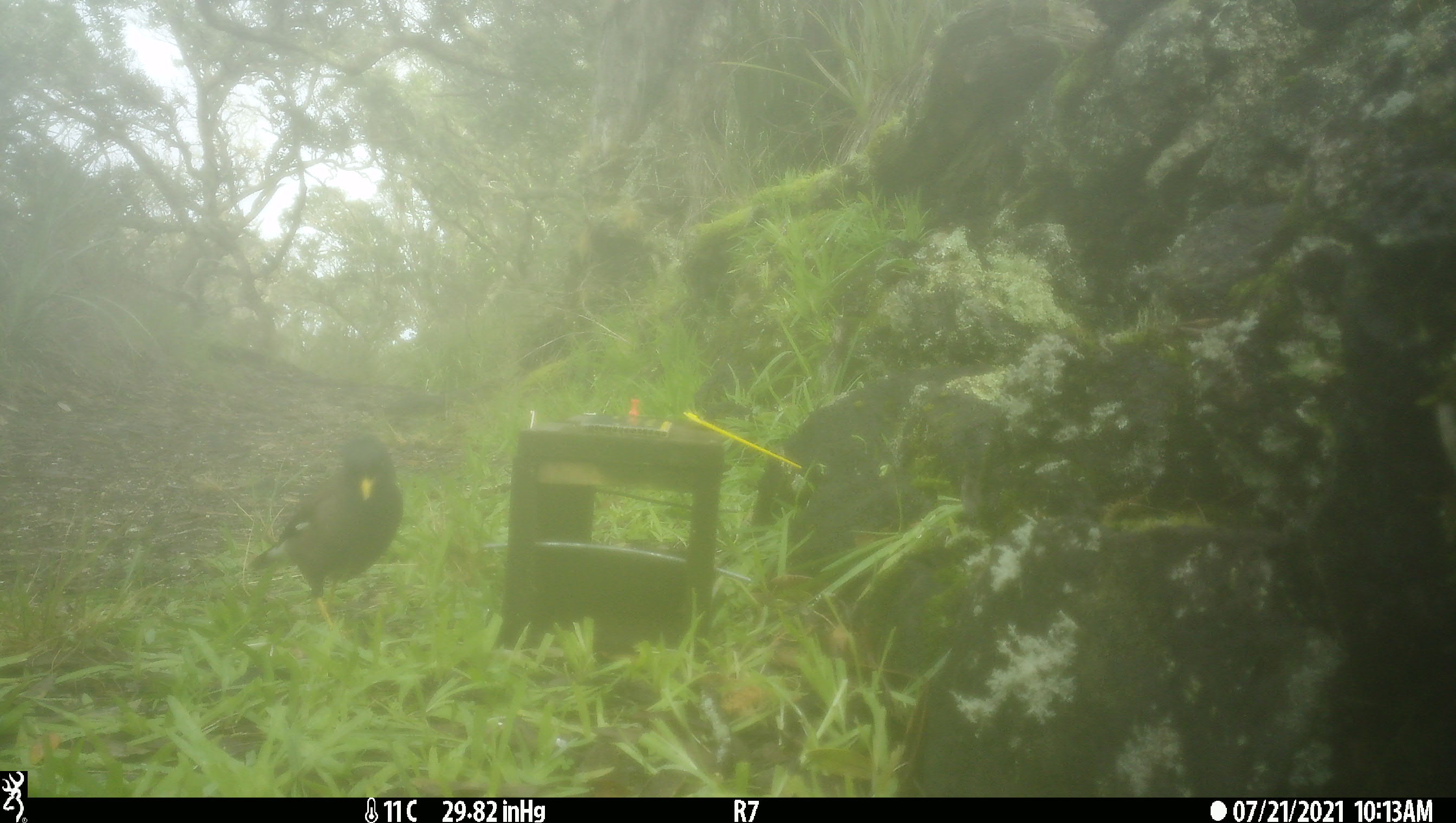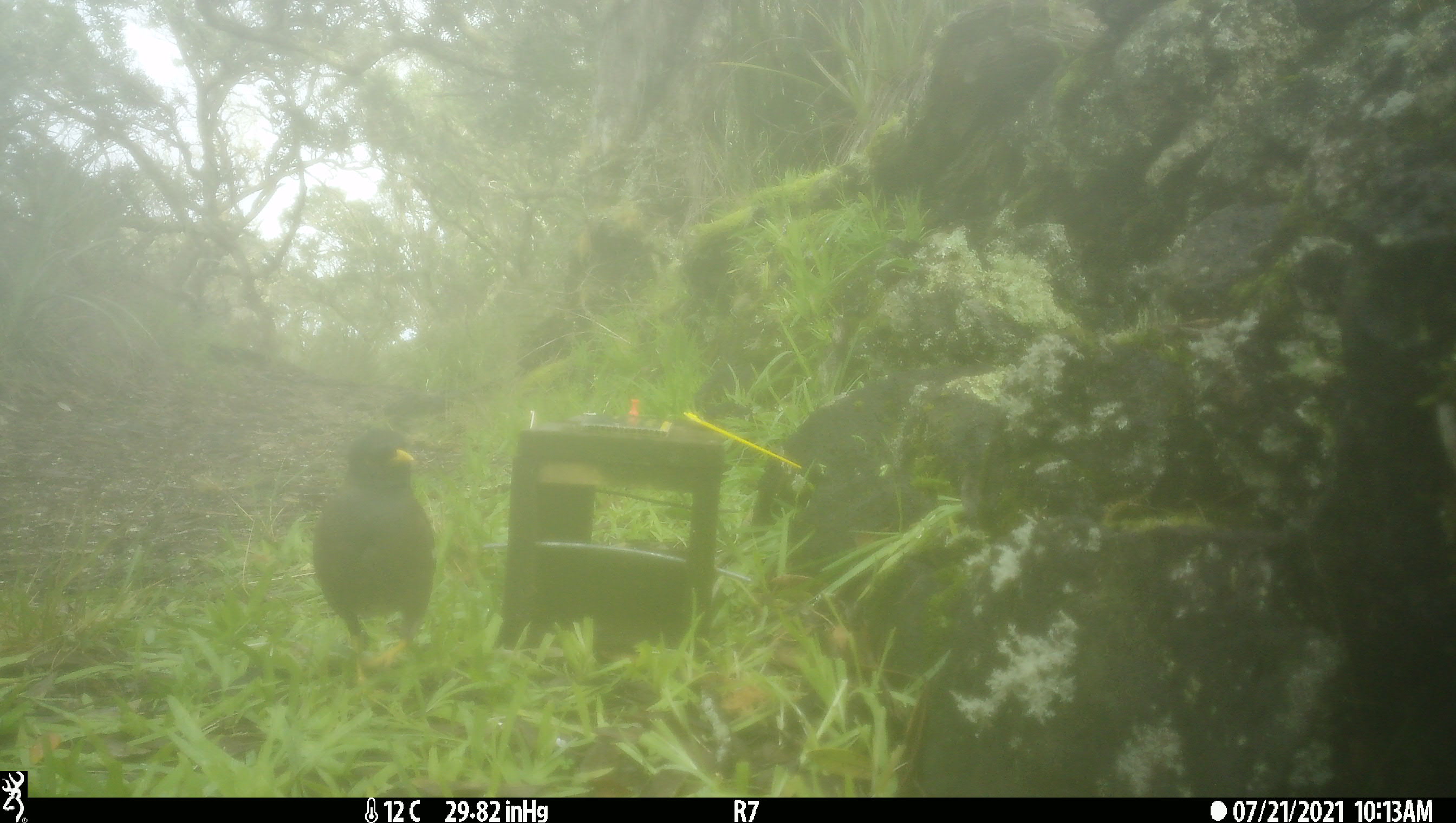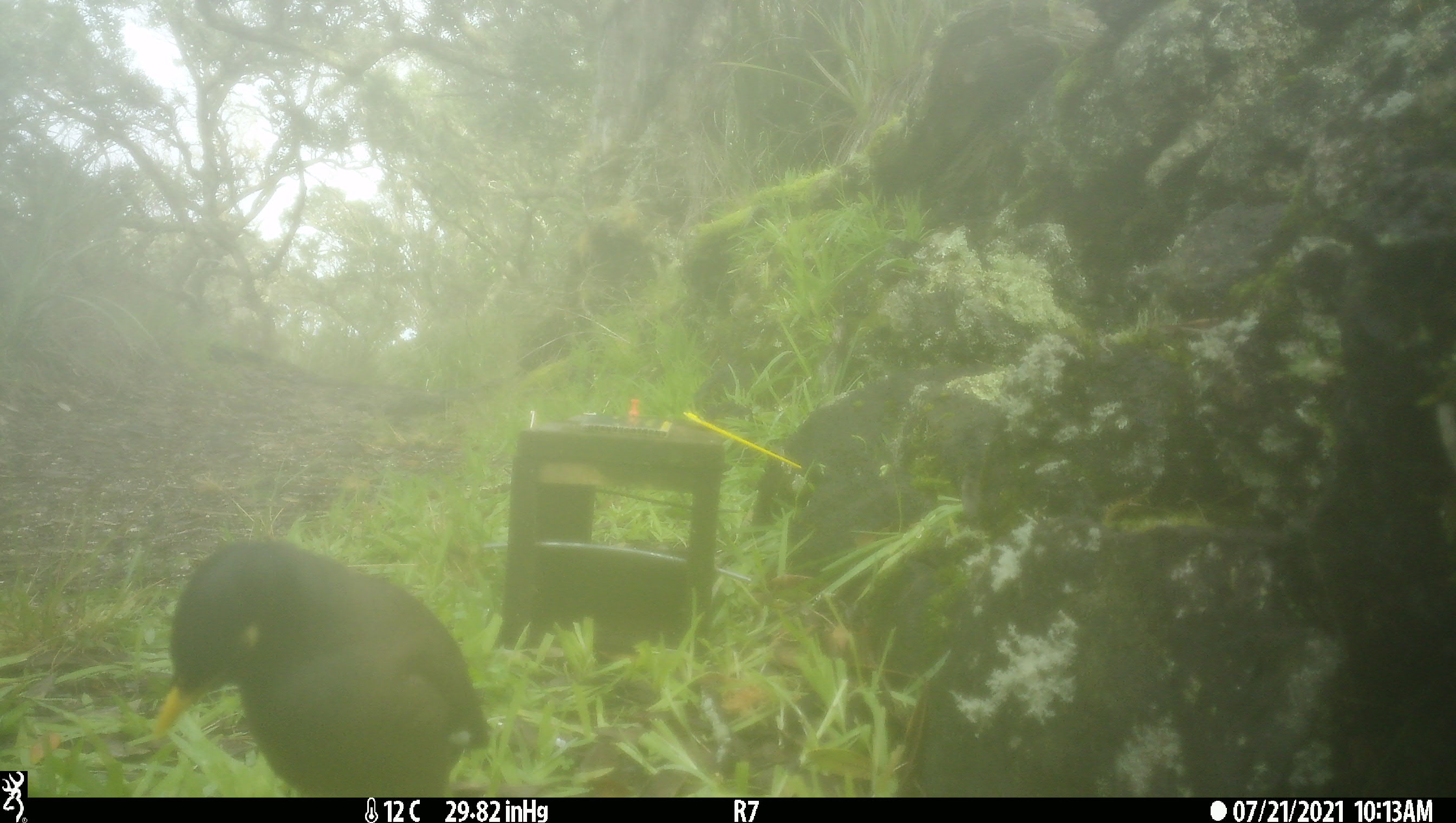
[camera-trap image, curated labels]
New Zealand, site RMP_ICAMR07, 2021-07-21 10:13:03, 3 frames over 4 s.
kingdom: Animalia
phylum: Chordata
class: Aves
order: Passeriformes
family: Sturnidae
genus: Acridotheres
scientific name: Acridotheres tristis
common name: common myna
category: myna